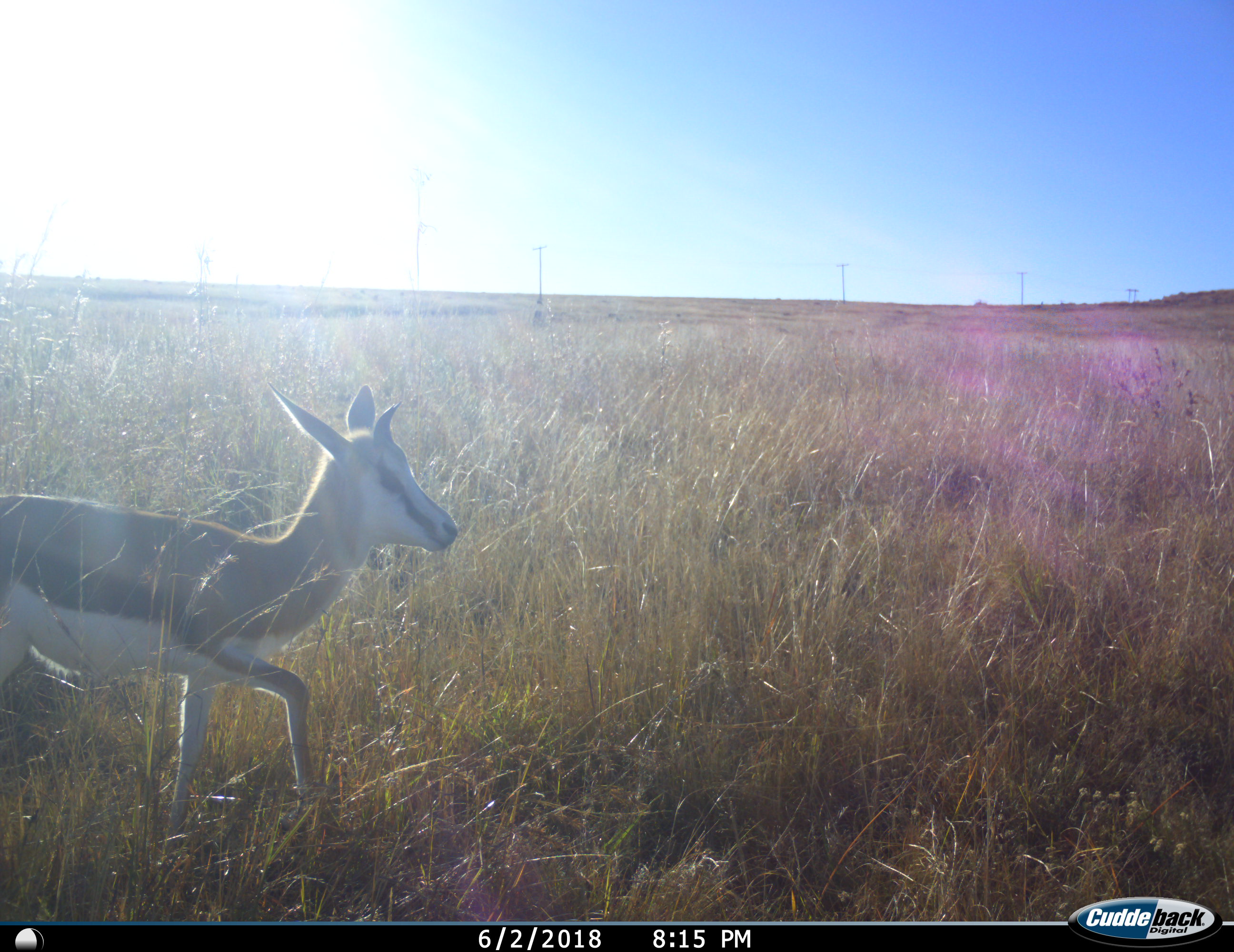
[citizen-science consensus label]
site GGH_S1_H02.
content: unidentified animal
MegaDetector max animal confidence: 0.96